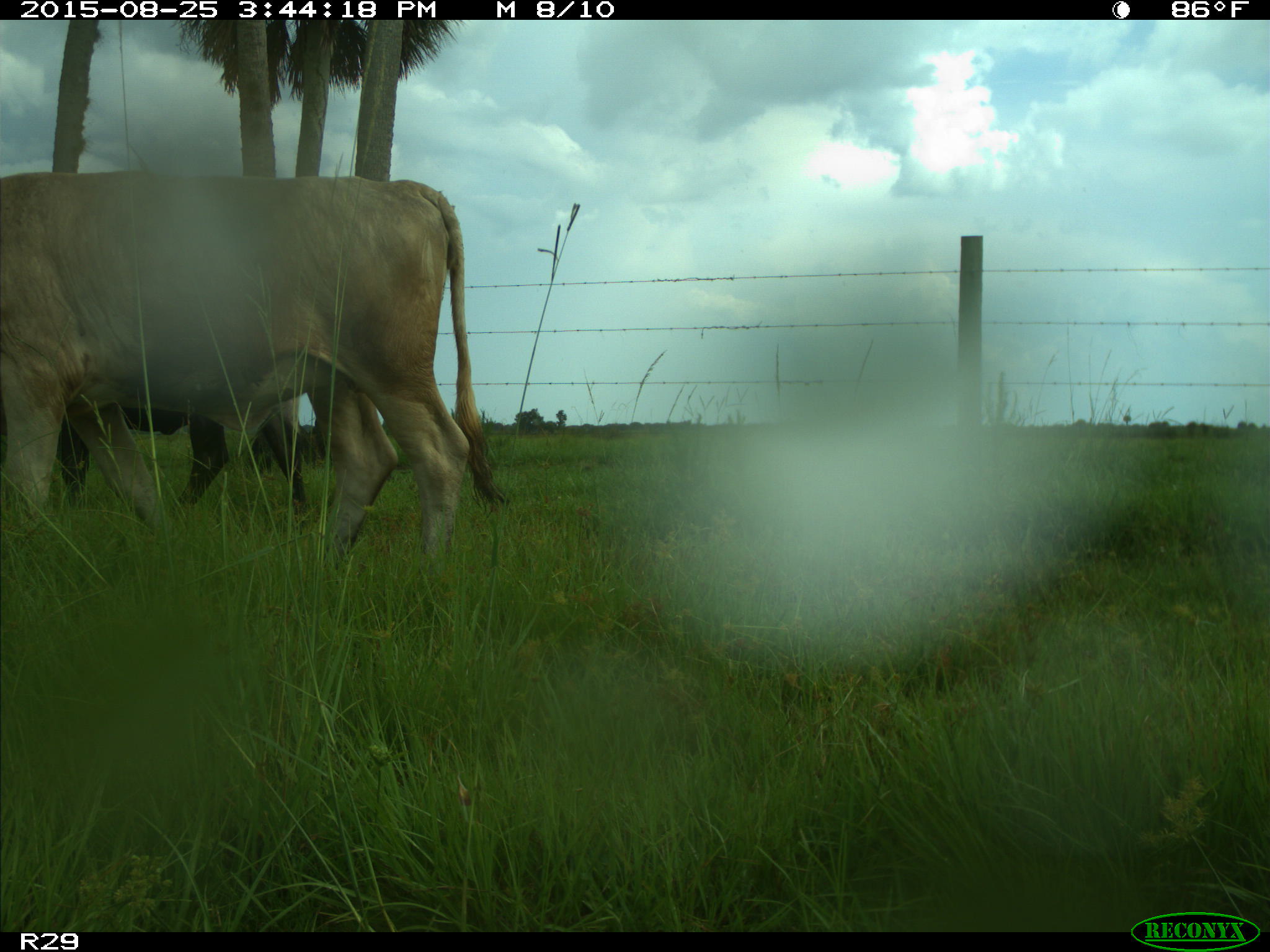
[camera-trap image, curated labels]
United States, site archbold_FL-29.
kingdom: Animalia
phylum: Chordata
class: Mammalia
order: Artiodactyla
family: Bovidae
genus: Bos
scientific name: Bos taurus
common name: domestic cow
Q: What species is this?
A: Bos taurus (domestic cow).